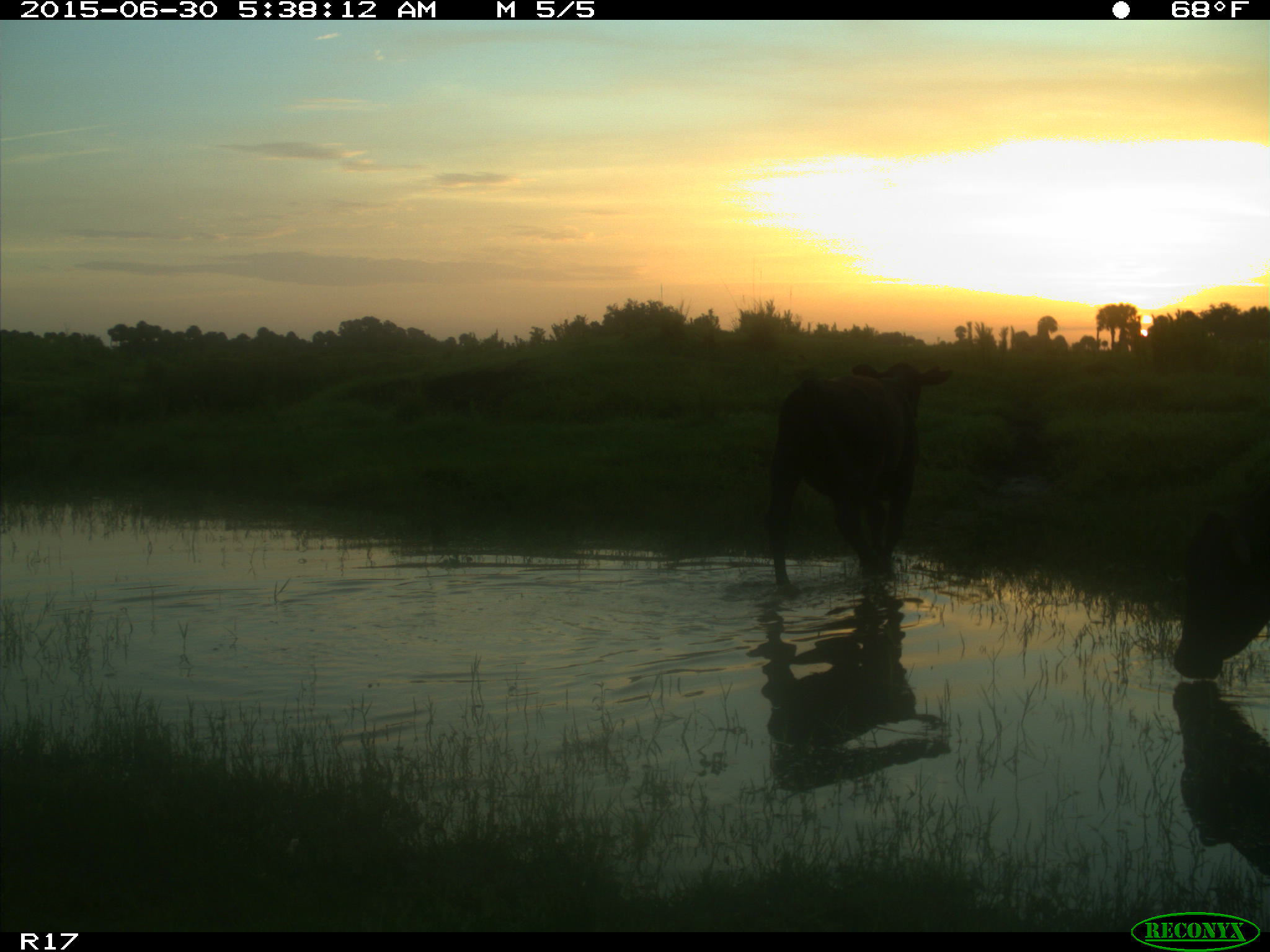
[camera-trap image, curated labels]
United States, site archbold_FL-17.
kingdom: Animalia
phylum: Chordata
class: Mammalia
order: Artiodactyla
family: Bovidae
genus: Bos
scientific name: Bos taurus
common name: domestic cow